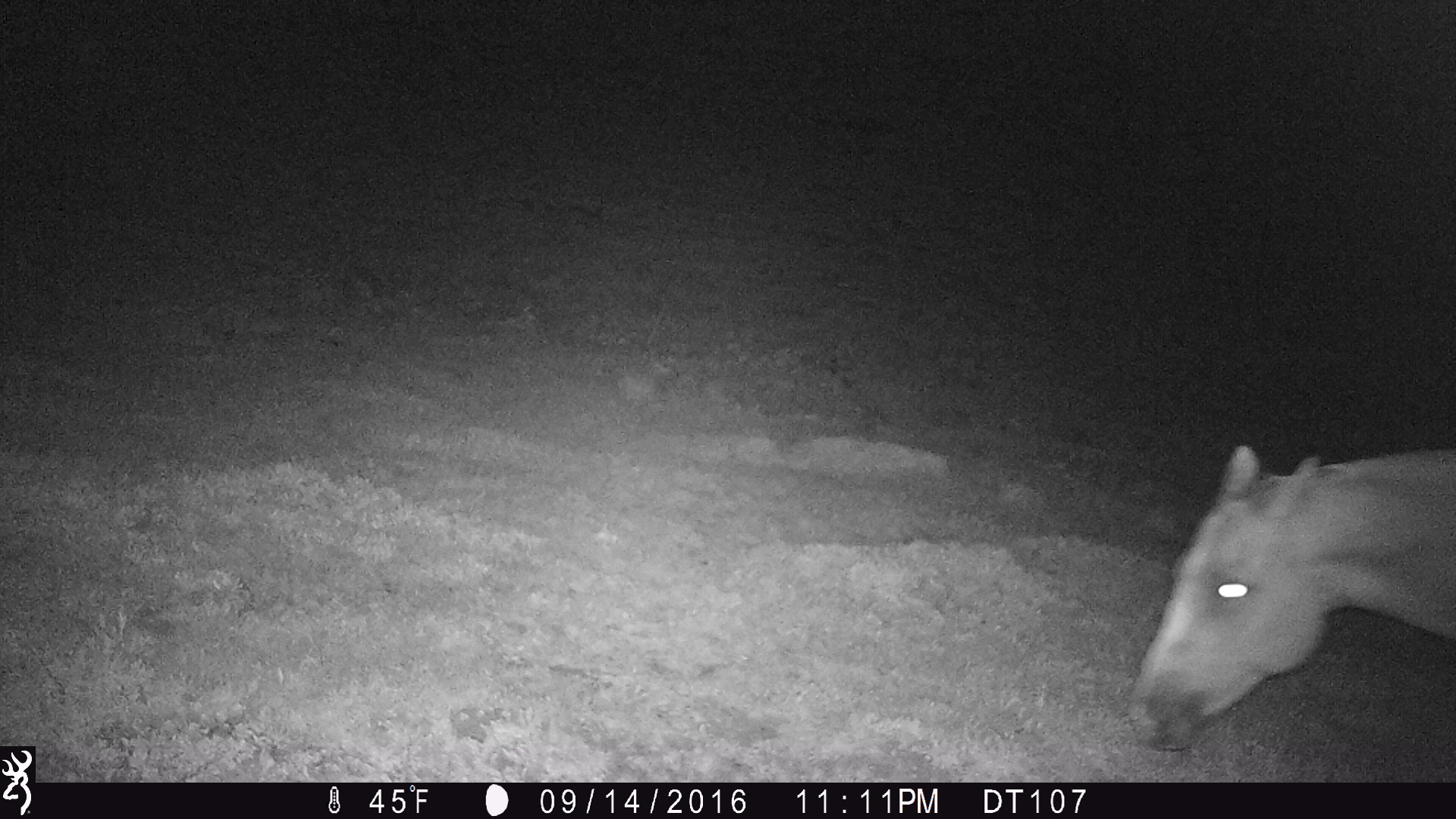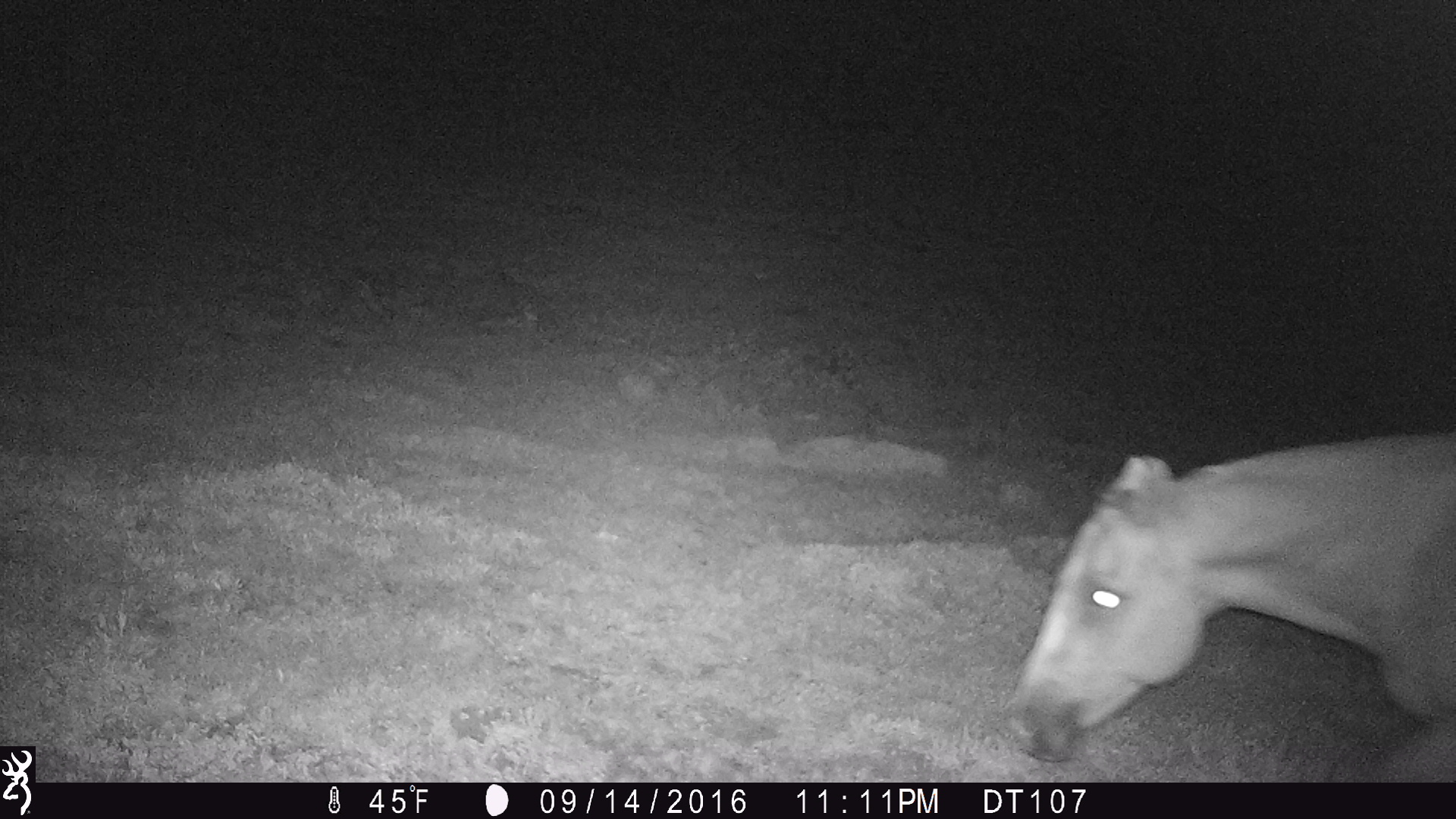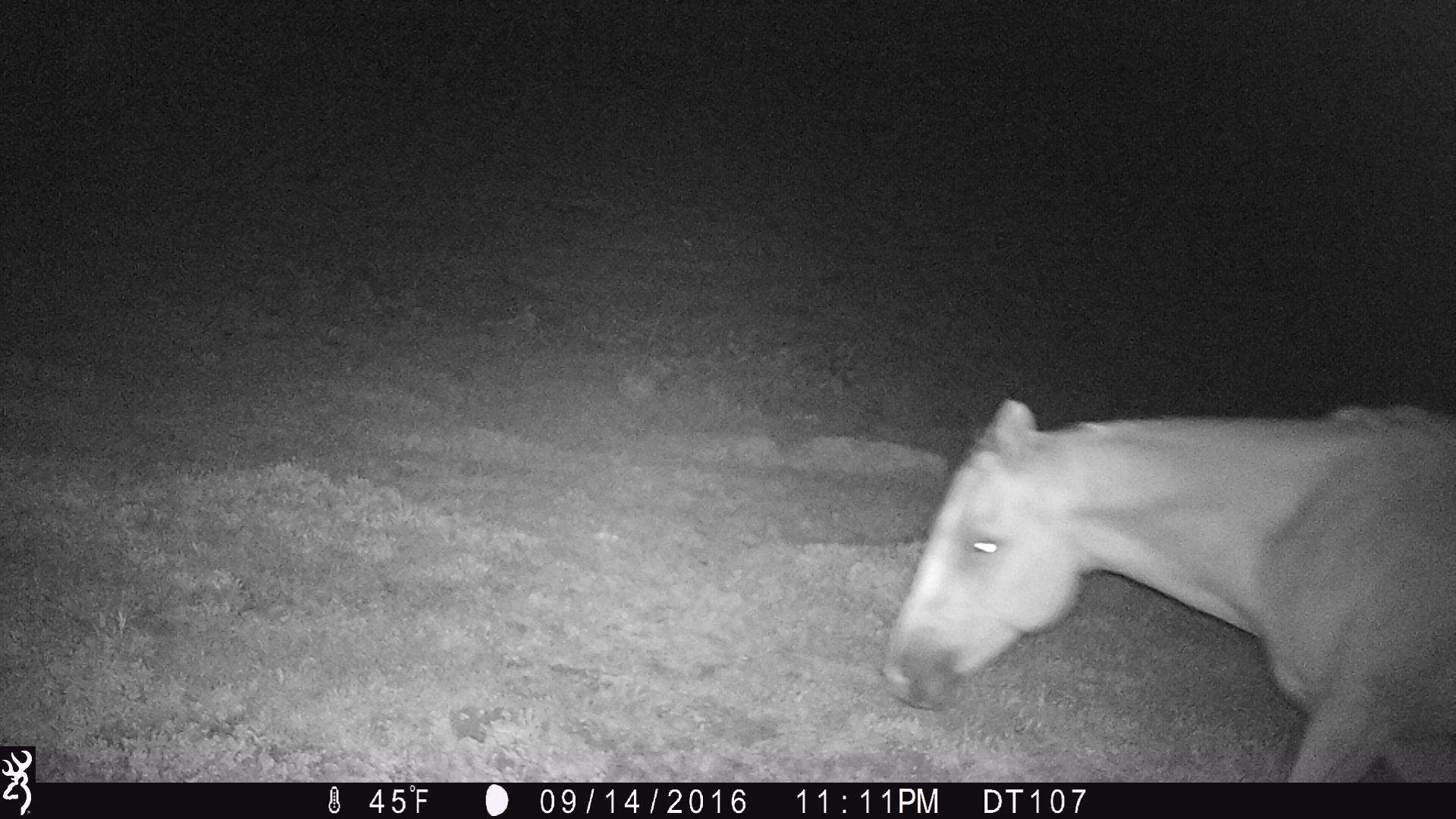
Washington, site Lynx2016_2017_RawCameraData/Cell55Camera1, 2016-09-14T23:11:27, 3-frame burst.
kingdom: Animalia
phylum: Chordata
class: Mammalia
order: Perissodactyla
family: Equidae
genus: Equus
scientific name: Equus caballus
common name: domestic horse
Domestic horse (Equus caballus). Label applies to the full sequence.